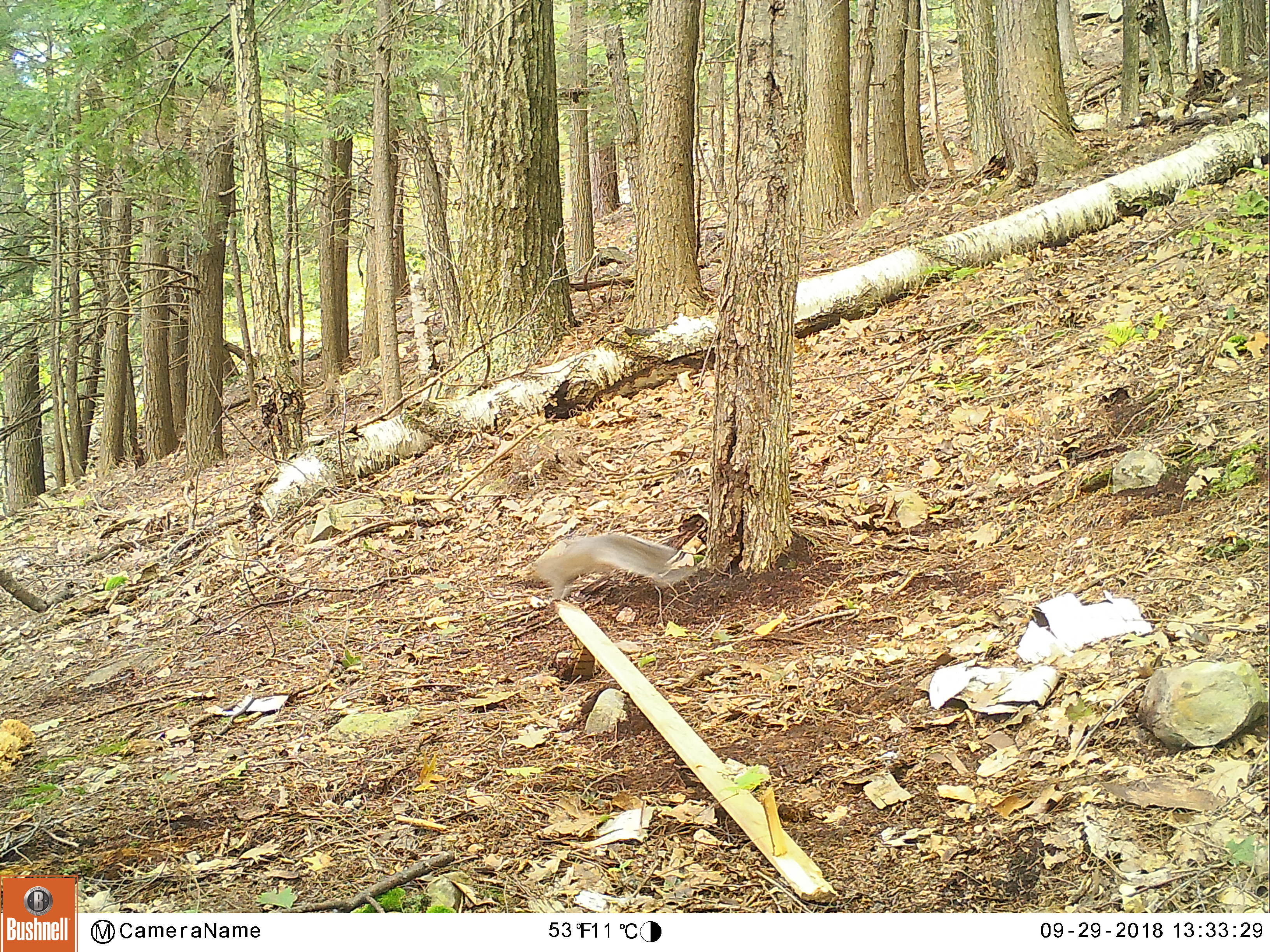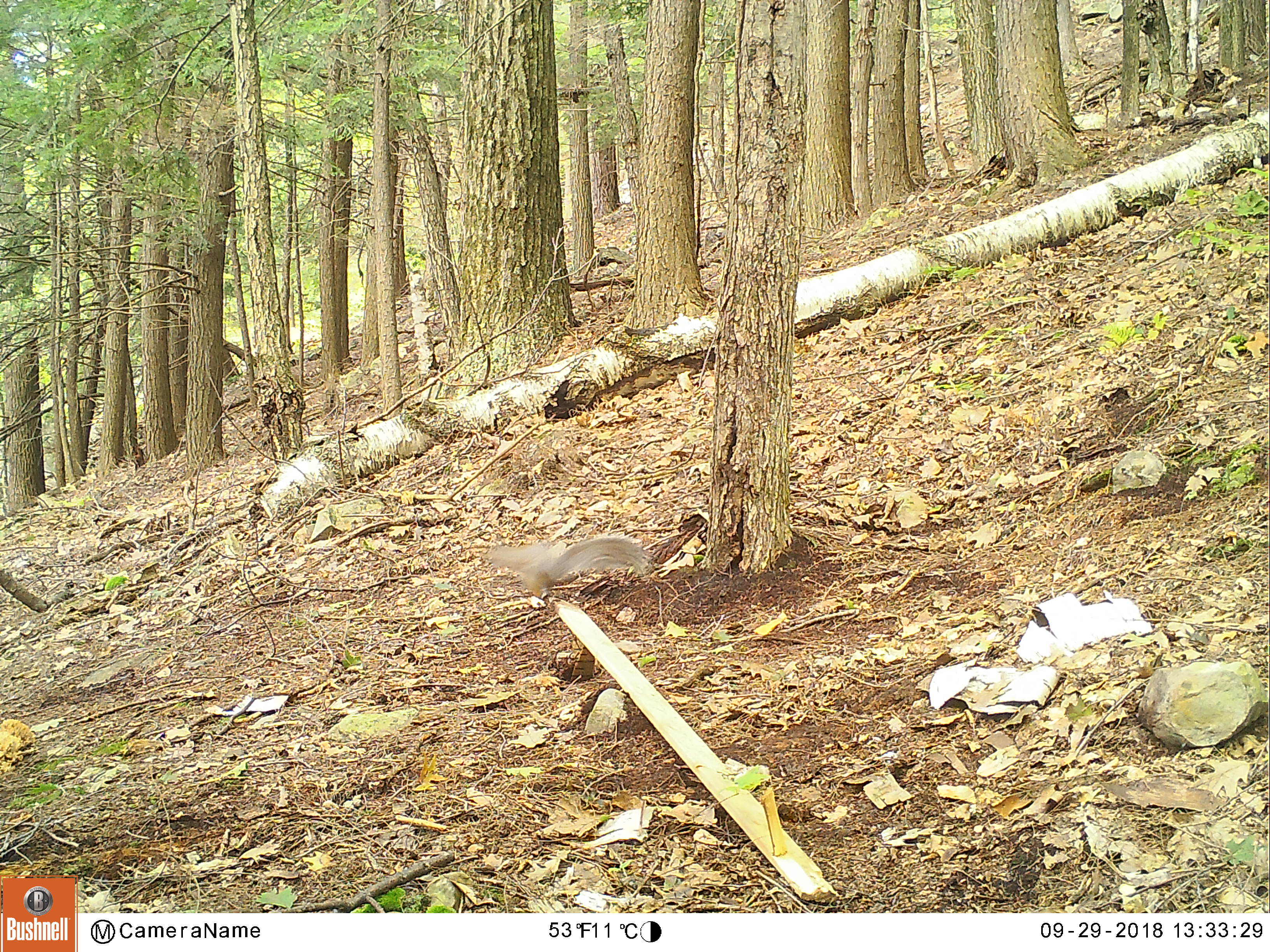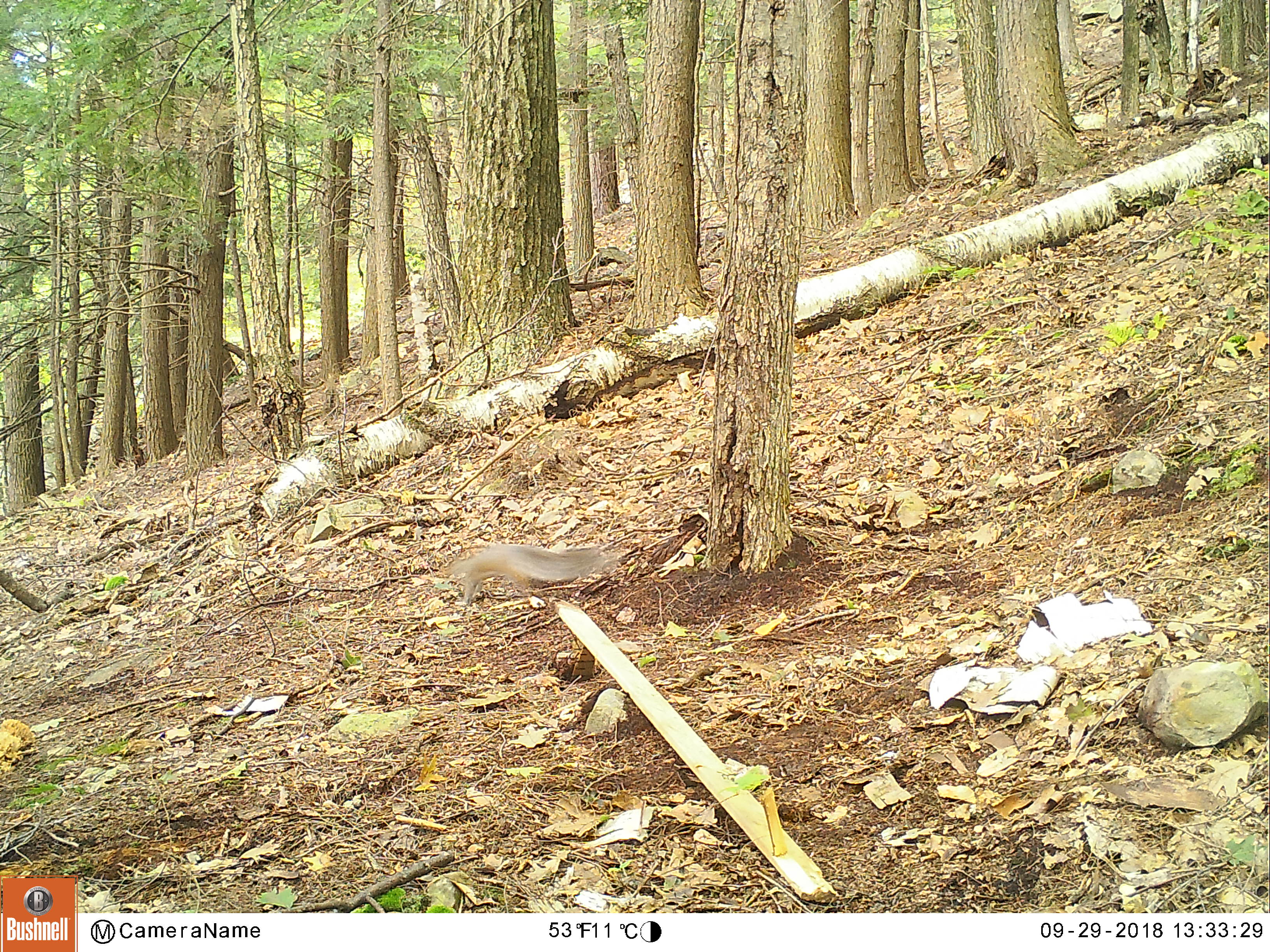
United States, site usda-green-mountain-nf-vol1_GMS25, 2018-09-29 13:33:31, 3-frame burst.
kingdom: Animalia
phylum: Chordata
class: Mammalia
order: Rodentia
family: Sciuridae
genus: Sciurus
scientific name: Sciurus carolinensis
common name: gray squirrel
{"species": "gray squirrel (Sciurus carolinensis)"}